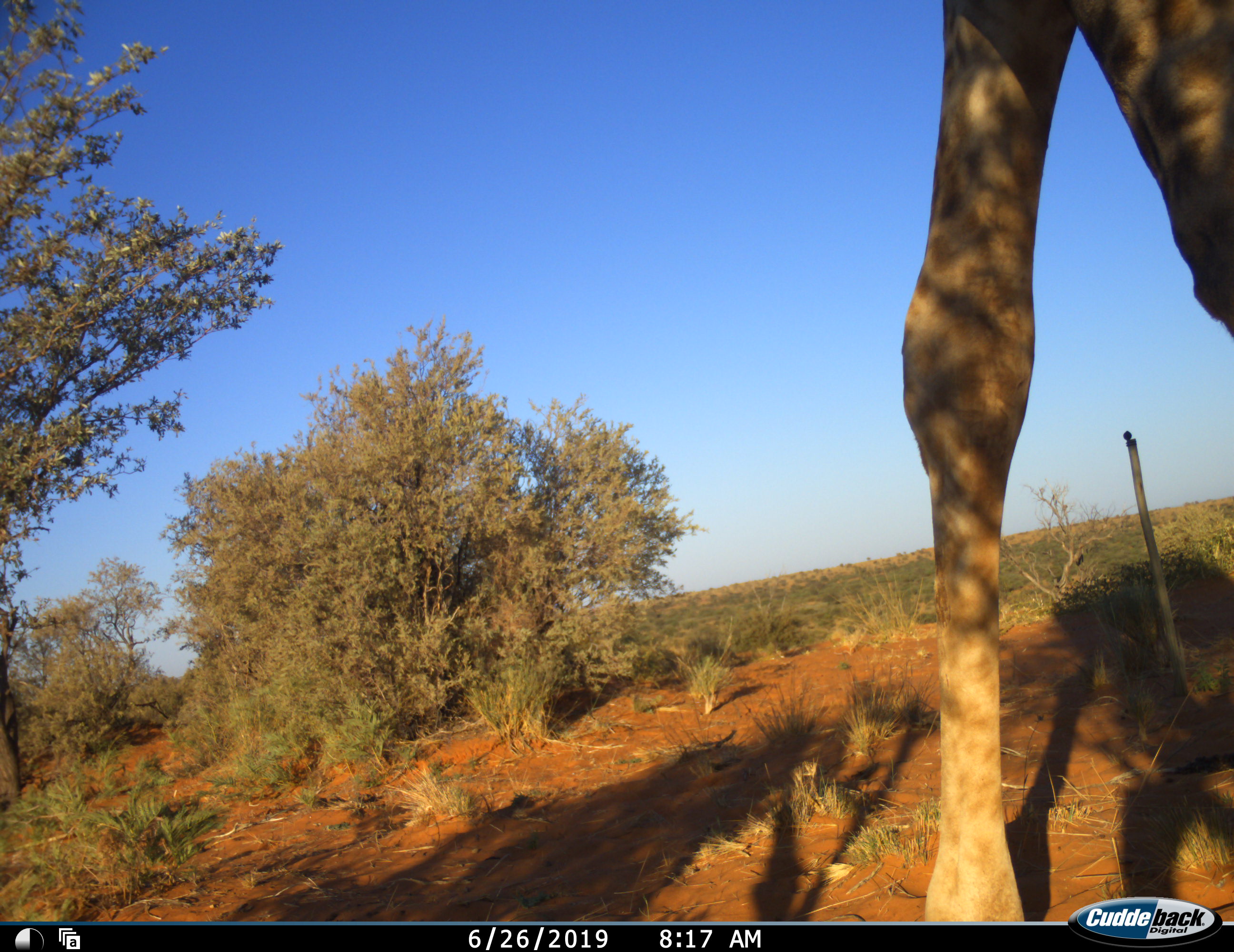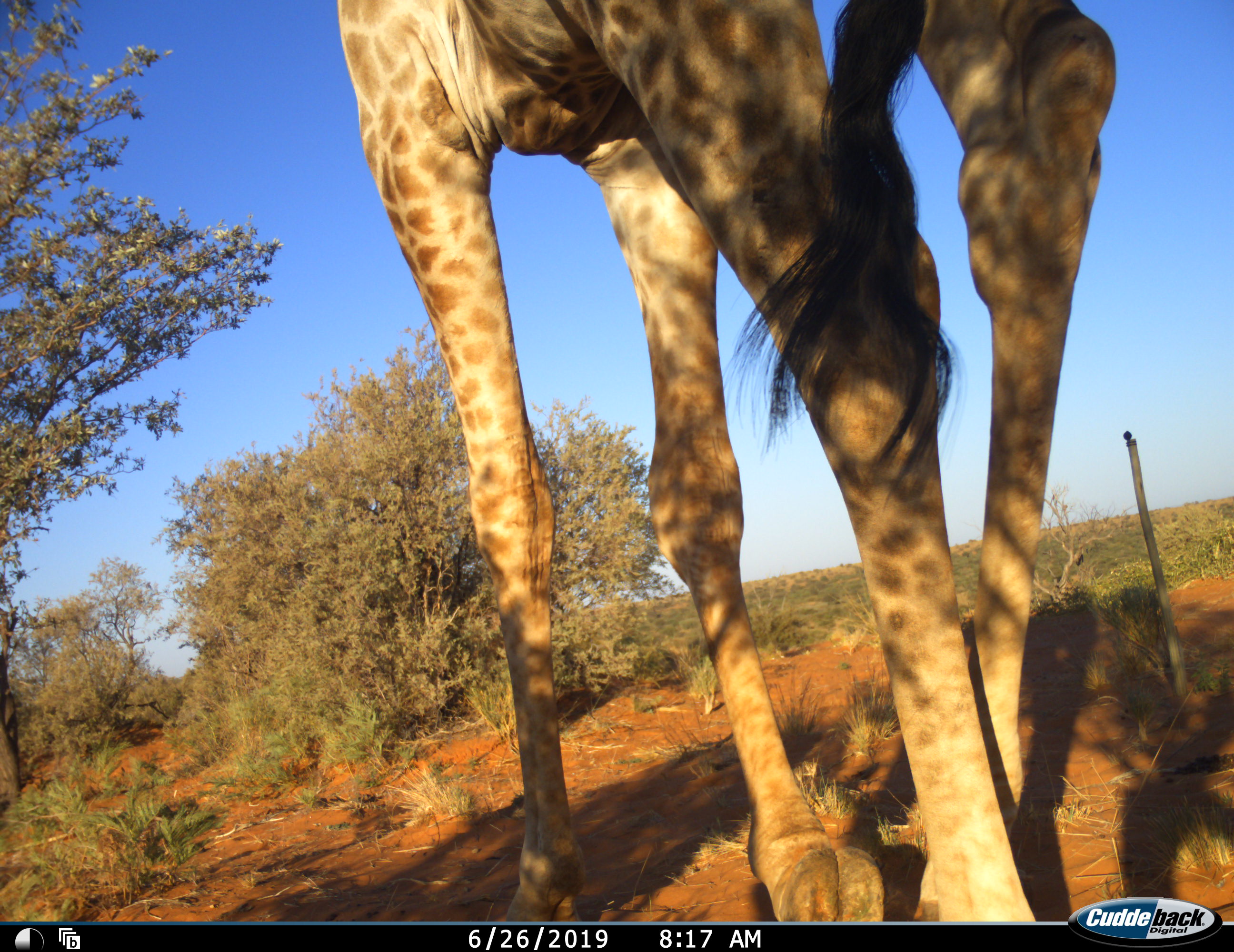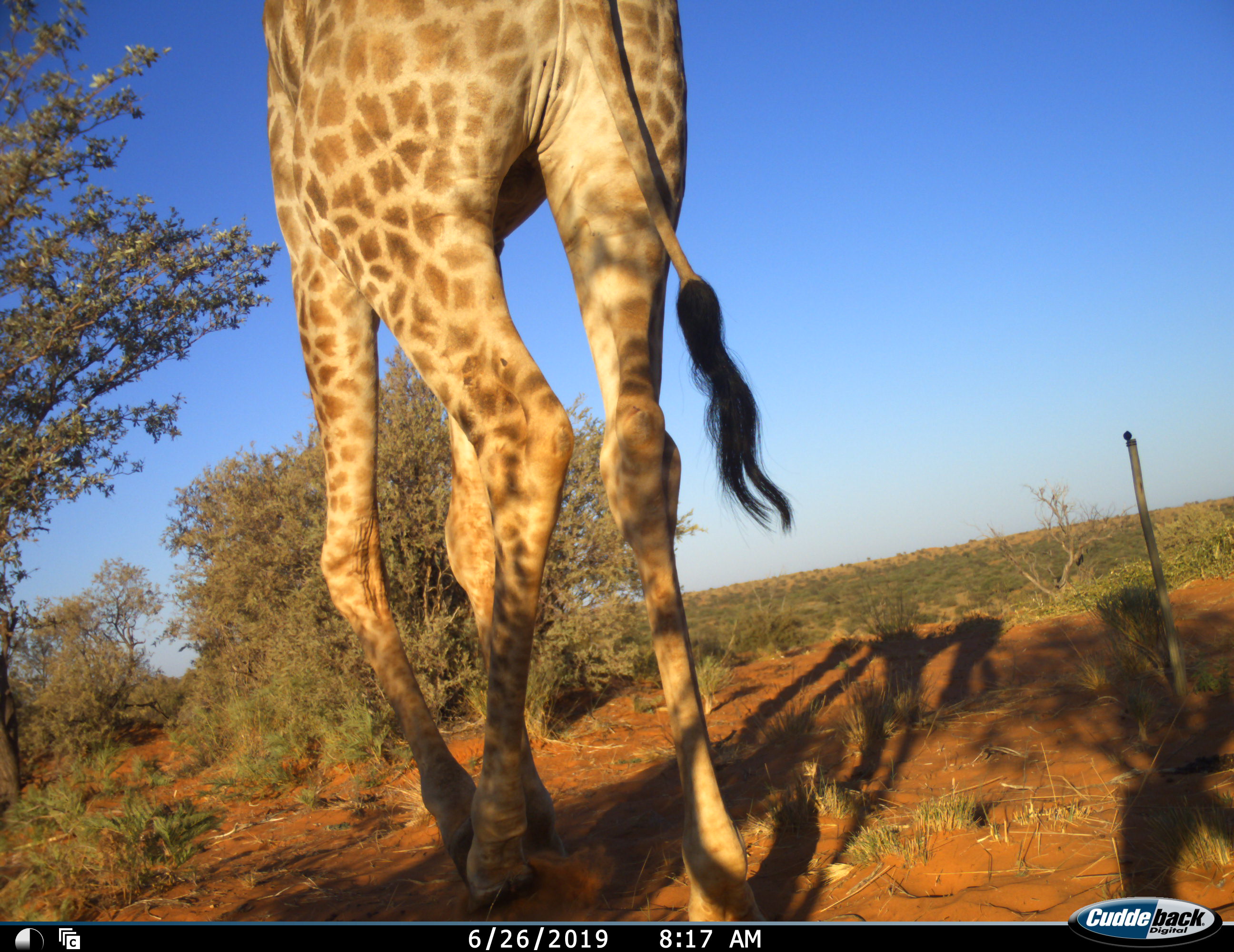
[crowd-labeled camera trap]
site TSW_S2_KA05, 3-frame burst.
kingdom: Animalia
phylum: Chordata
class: Mammalia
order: Artiodactyla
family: Giraffidae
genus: Giraffa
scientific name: Giraffa camelopardalis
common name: giraffe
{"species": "giraffe (Giraffa camelopardalis)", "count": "1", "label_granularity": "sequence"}